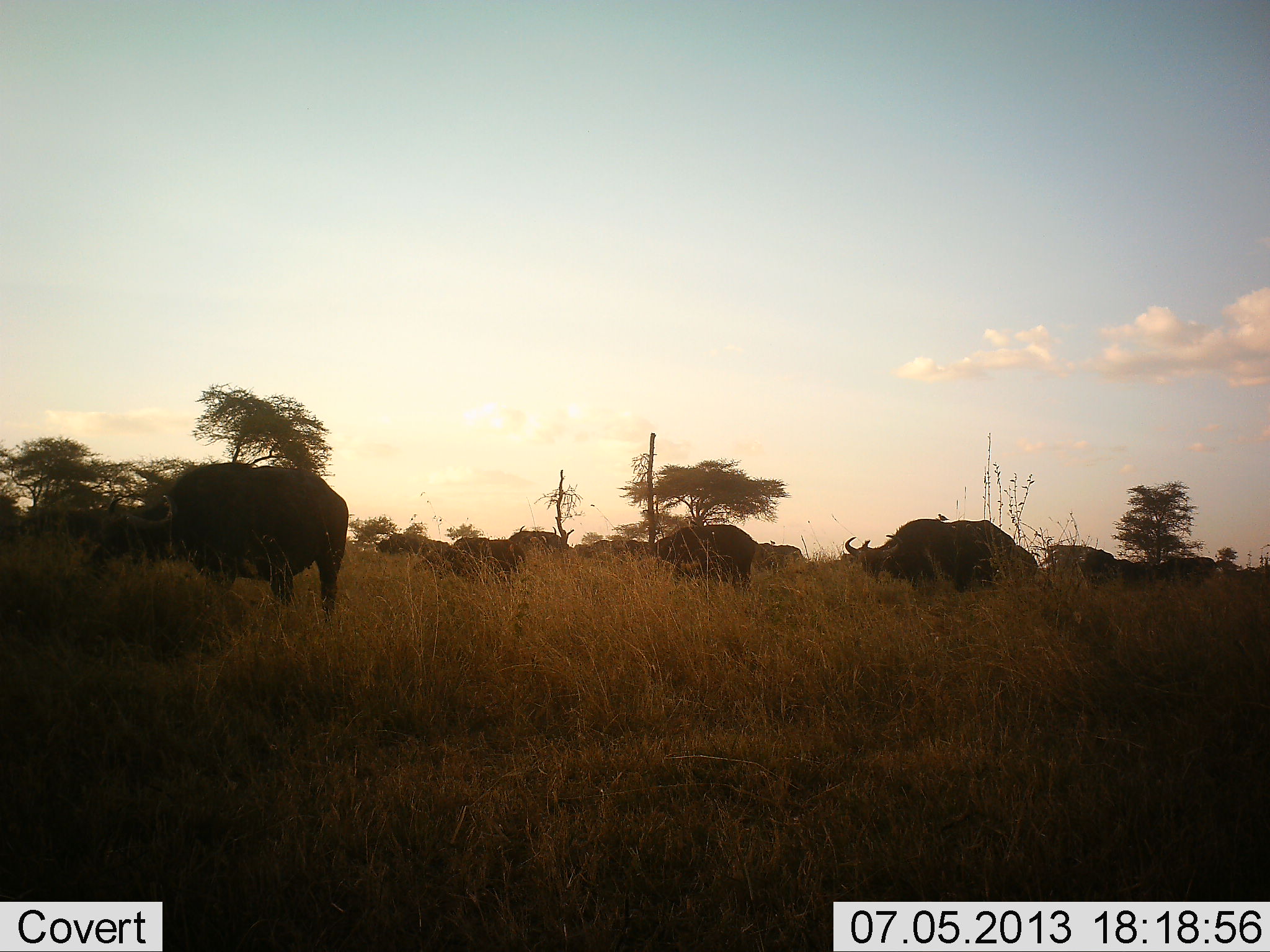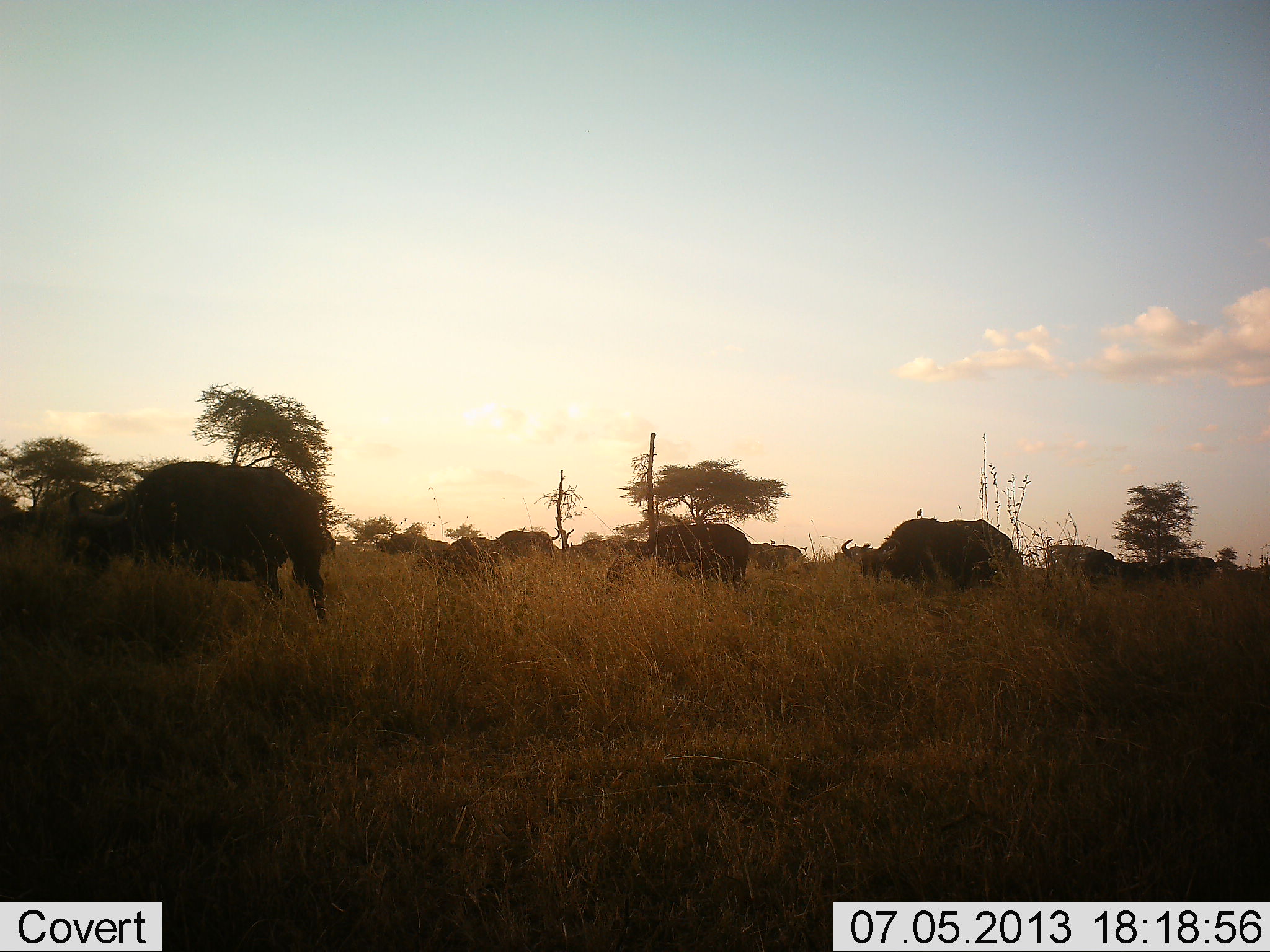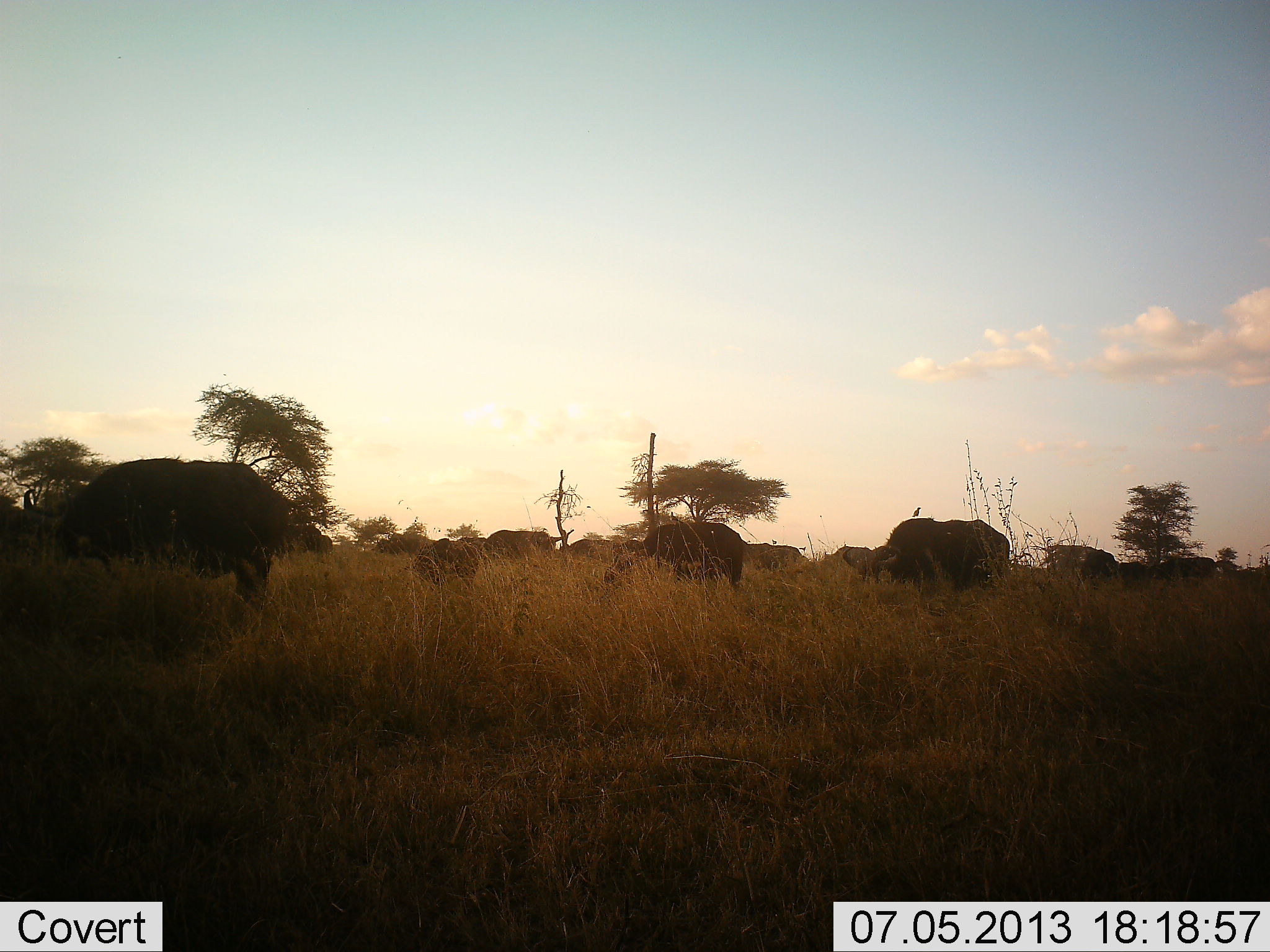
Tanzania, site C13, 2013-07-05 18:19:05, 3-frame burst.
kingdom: Animalia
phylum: Chordata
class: Mammalia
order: Artiodactyla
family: Bovidae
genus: Syncerus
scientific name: Syncerus caffer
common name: cape buffalo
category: buffalo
Buffalo (cape buffalo) (Syncerus caffer), count 11-50. Behavior (volunteer vote fractions): standing 30%, resting 0%, moving 85%, interacting 4%. Young present (vote fraction): 7%. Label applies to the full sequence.